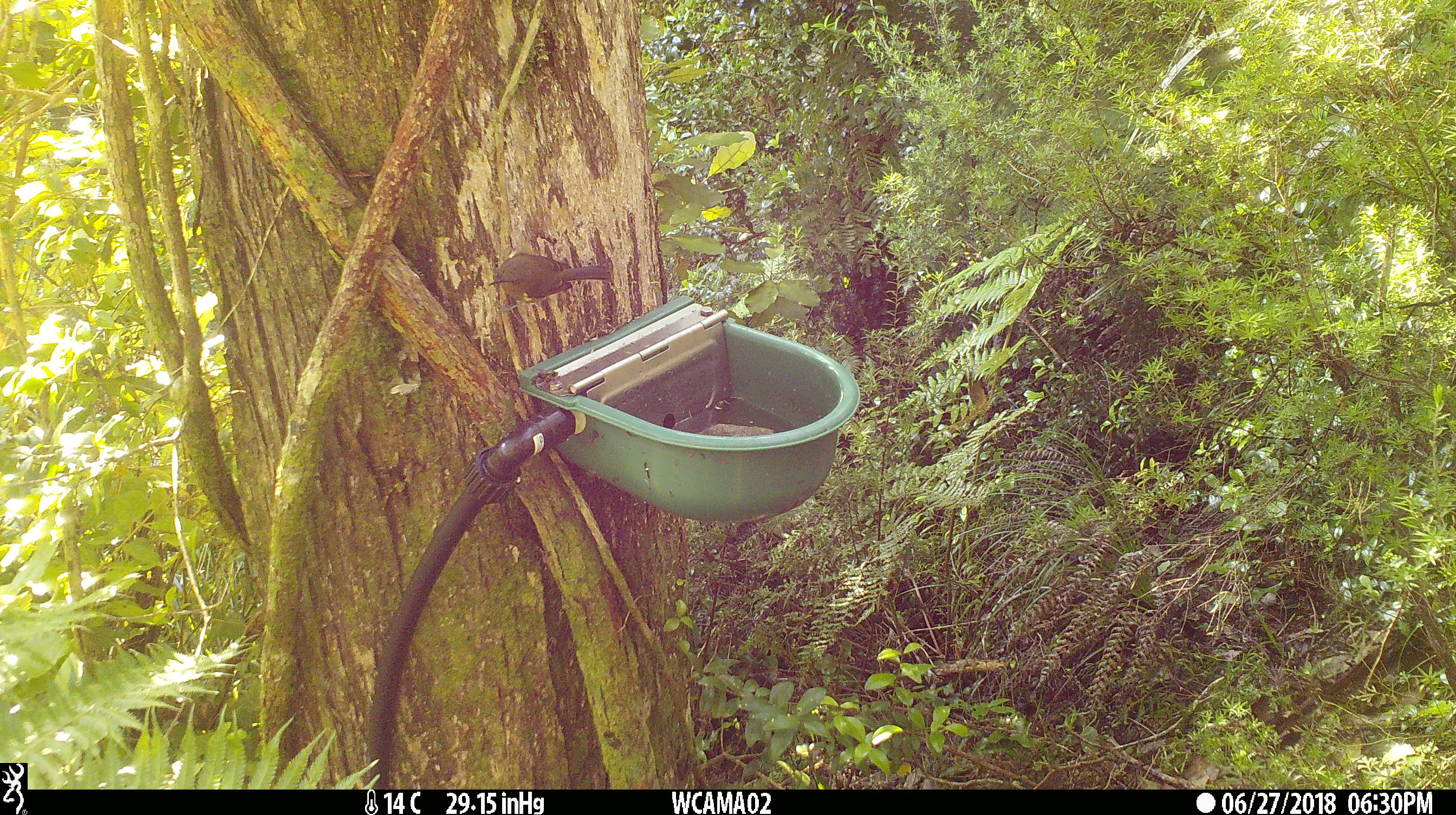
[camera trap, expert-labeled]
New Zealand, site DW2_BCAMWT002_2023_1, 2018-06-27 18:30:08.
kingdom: Animalia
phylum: Chordata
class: Aves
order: Passeriformes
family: Meliphagidae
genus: Anthornis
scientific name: Anthornis melanura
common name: new zealand bellbird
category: bellbird